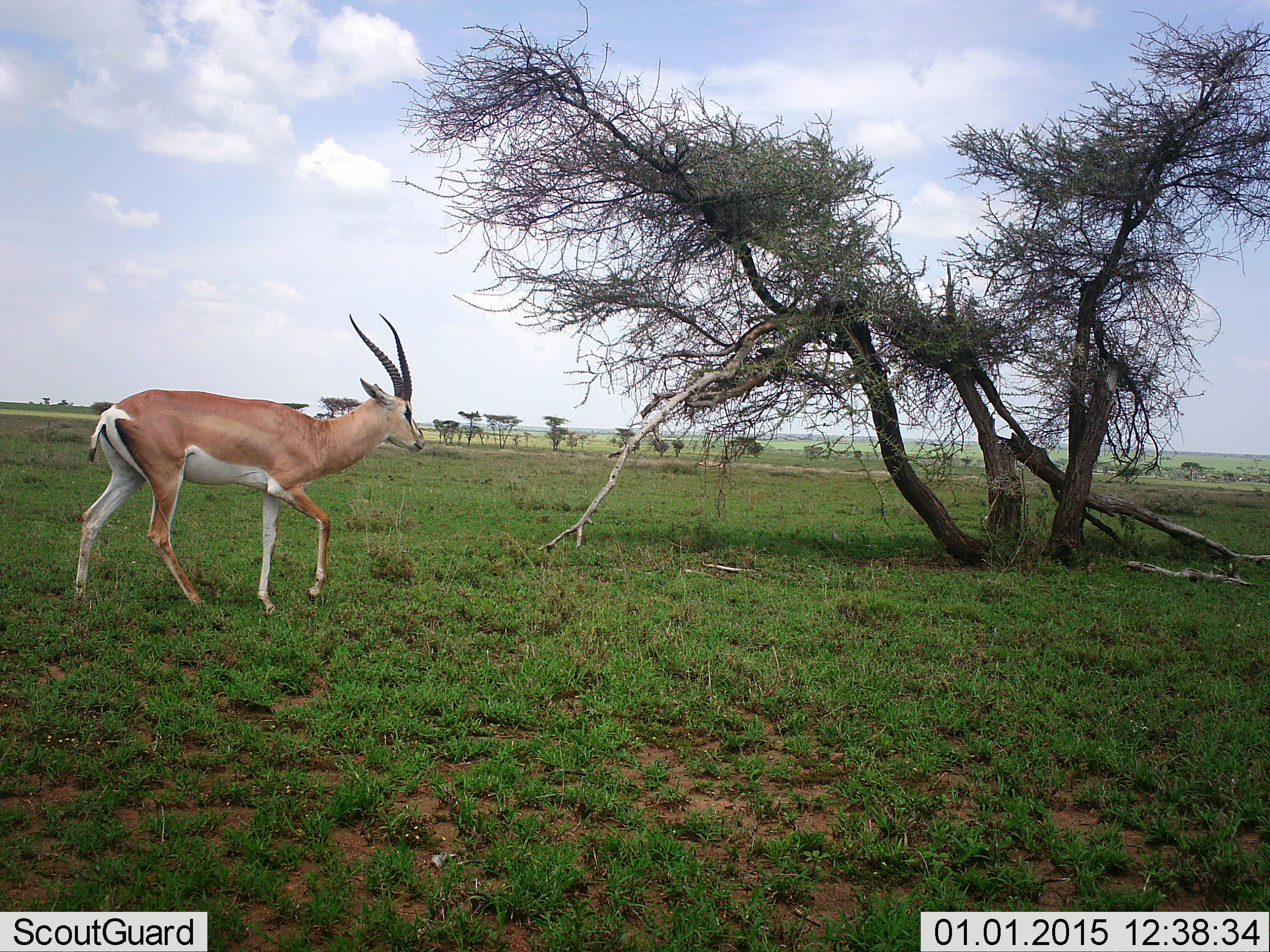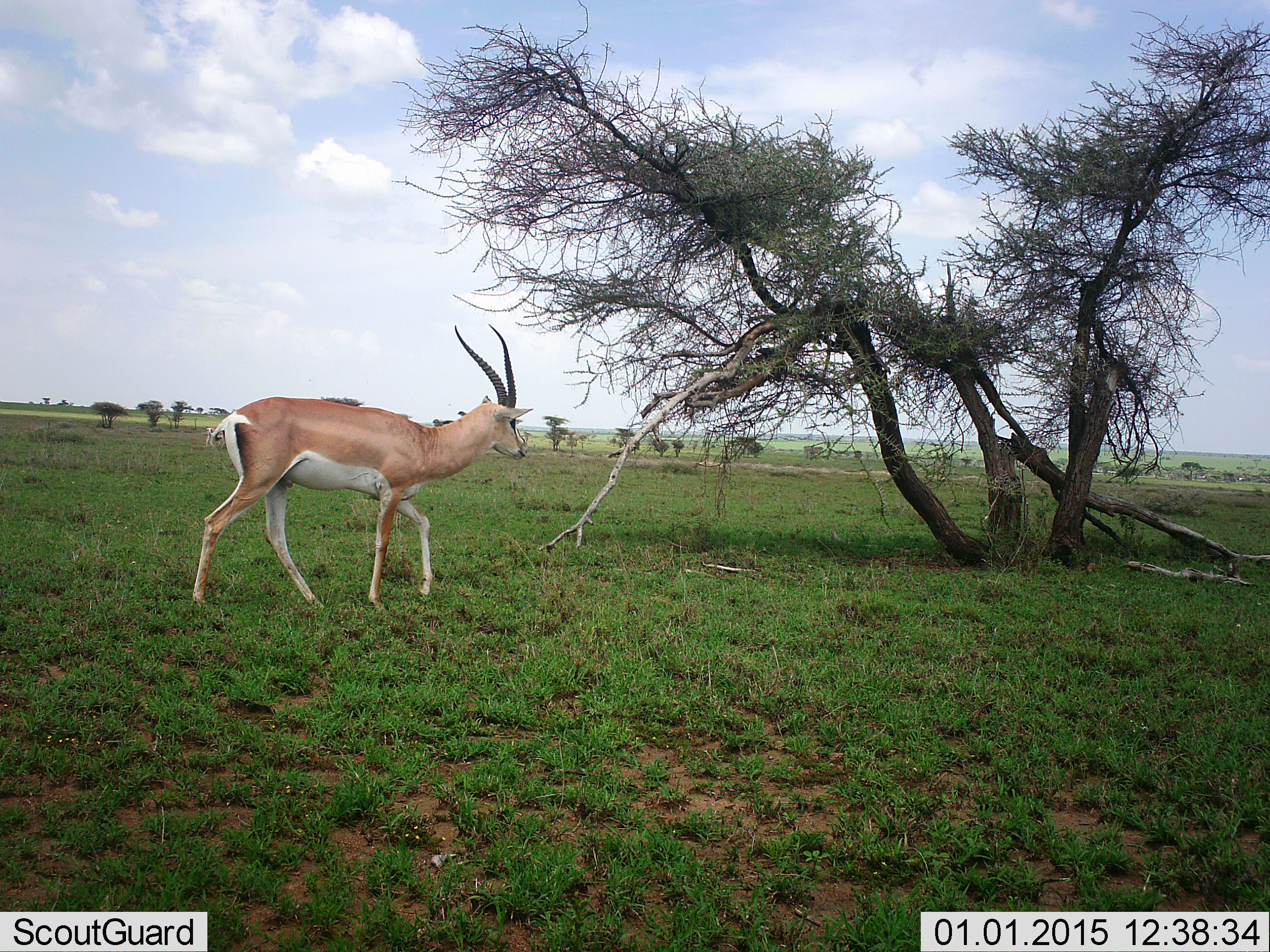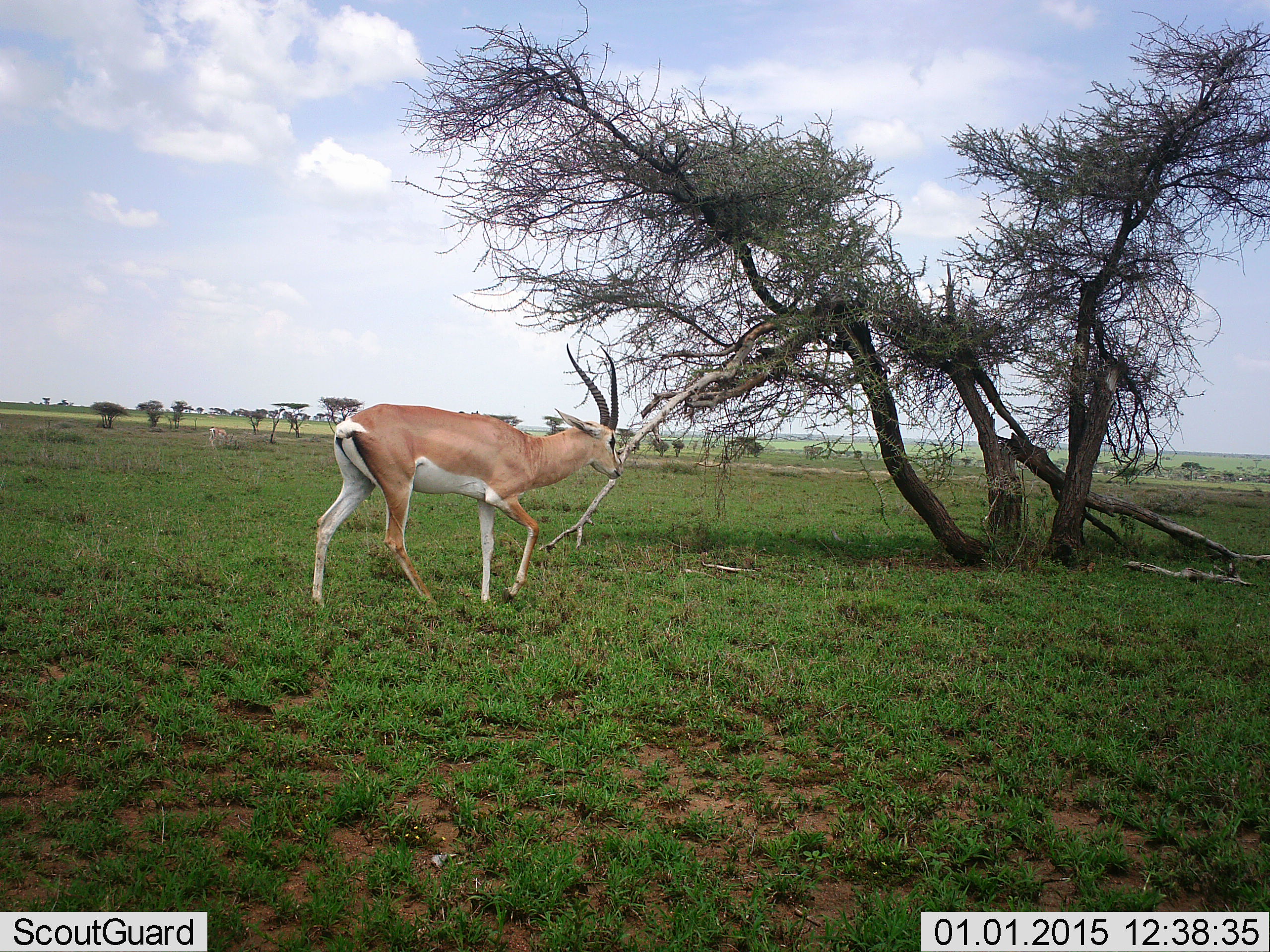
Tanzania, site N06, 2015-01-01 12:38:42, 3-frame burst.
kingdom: Animalia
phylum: Chordata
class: Mammalia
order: Artiodactyla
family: Bovidae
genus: Nanger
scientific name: Nanger granti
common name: grant's gazelle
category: gazellegrants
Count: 1.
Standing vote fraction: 20%.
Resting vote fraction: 0%.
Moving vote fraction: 80%.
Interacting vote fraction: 0%.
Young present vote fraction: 0%.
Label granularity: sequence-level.